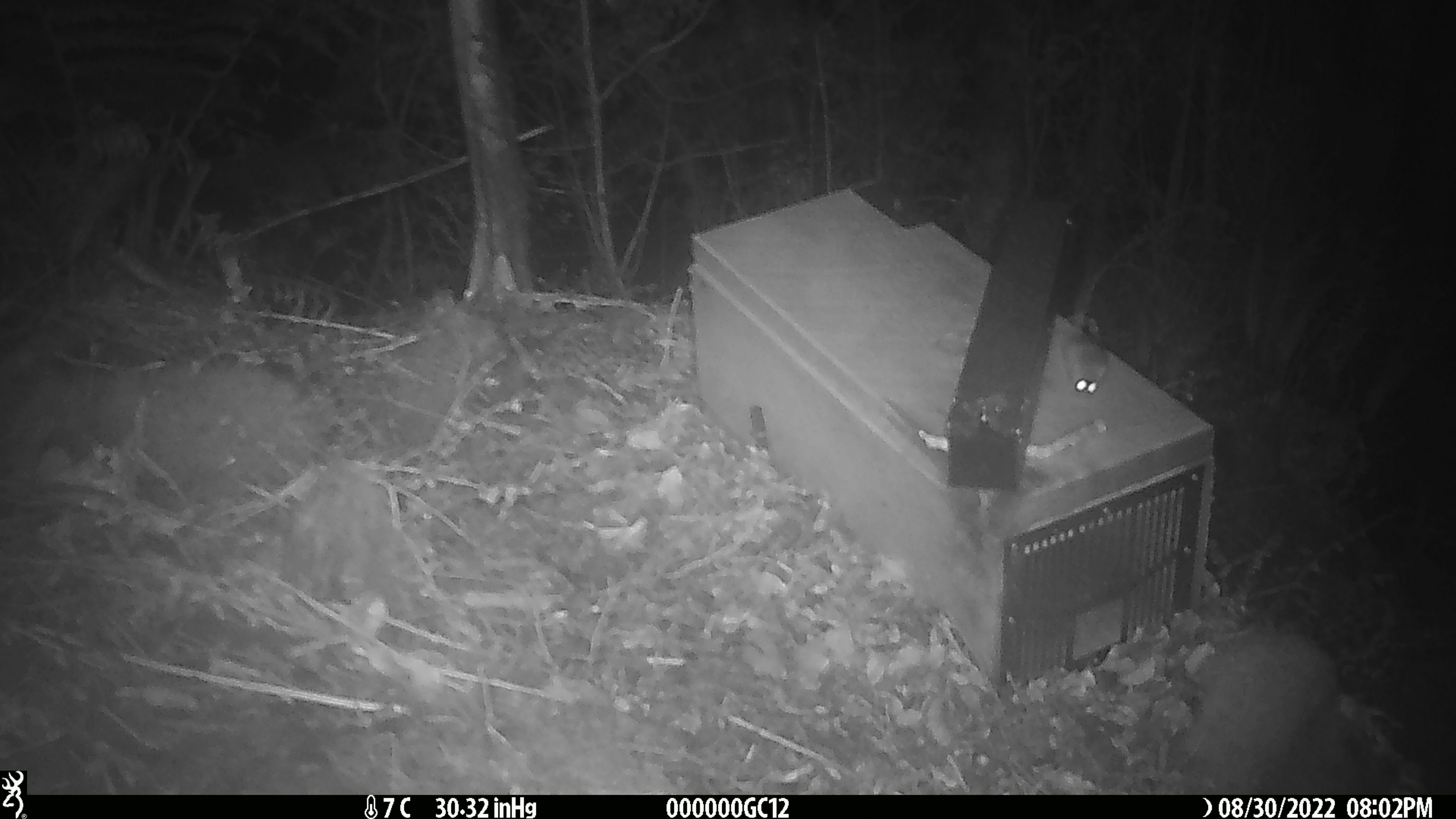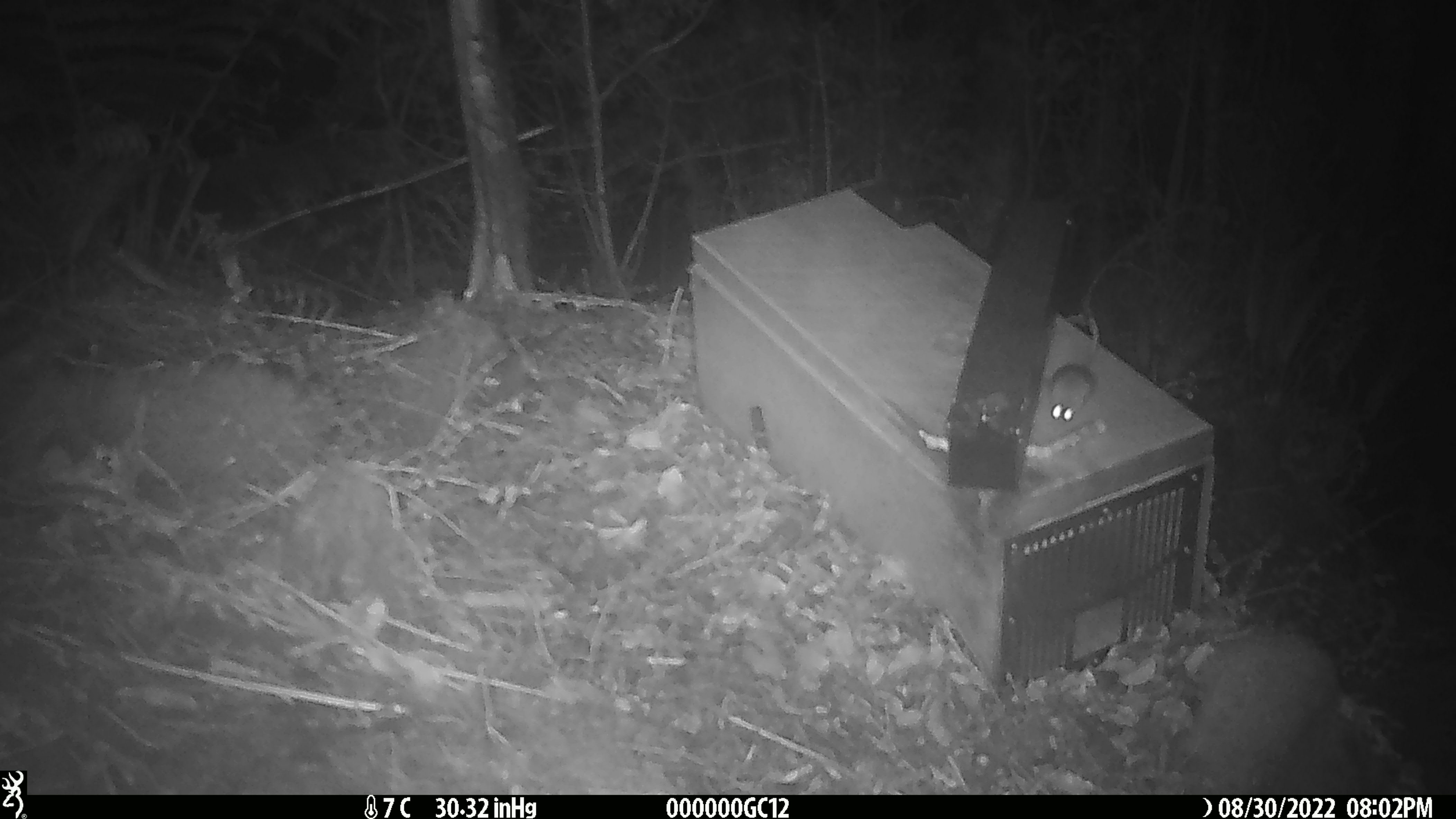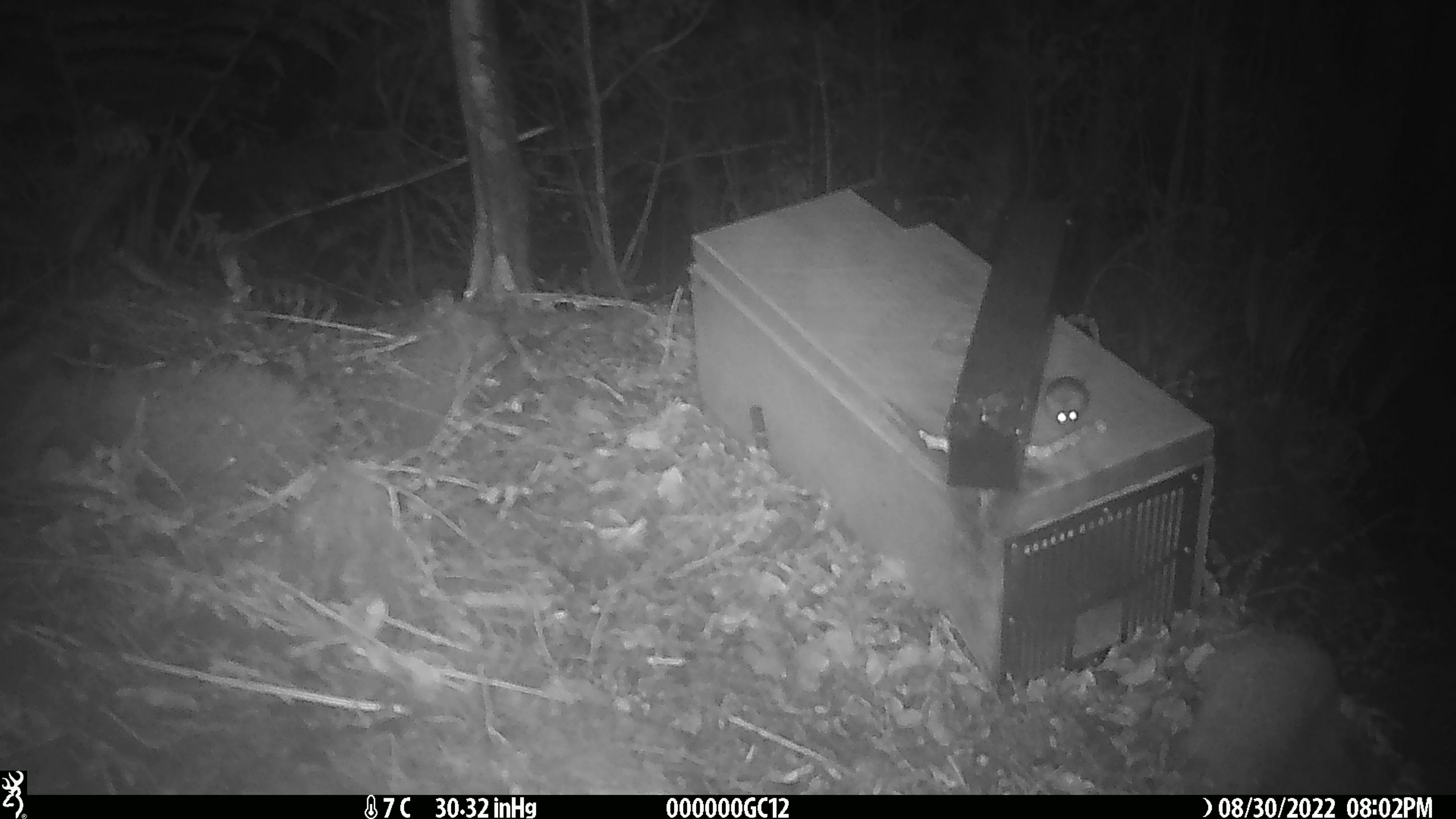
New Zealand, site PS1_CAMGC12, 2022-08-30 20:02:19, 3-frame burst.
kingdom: Animalia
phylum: Chordata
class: Mammalia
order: Rodentia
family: Muridae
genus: Mus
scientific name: Mus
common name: mouse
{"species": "mouse (Mus)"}